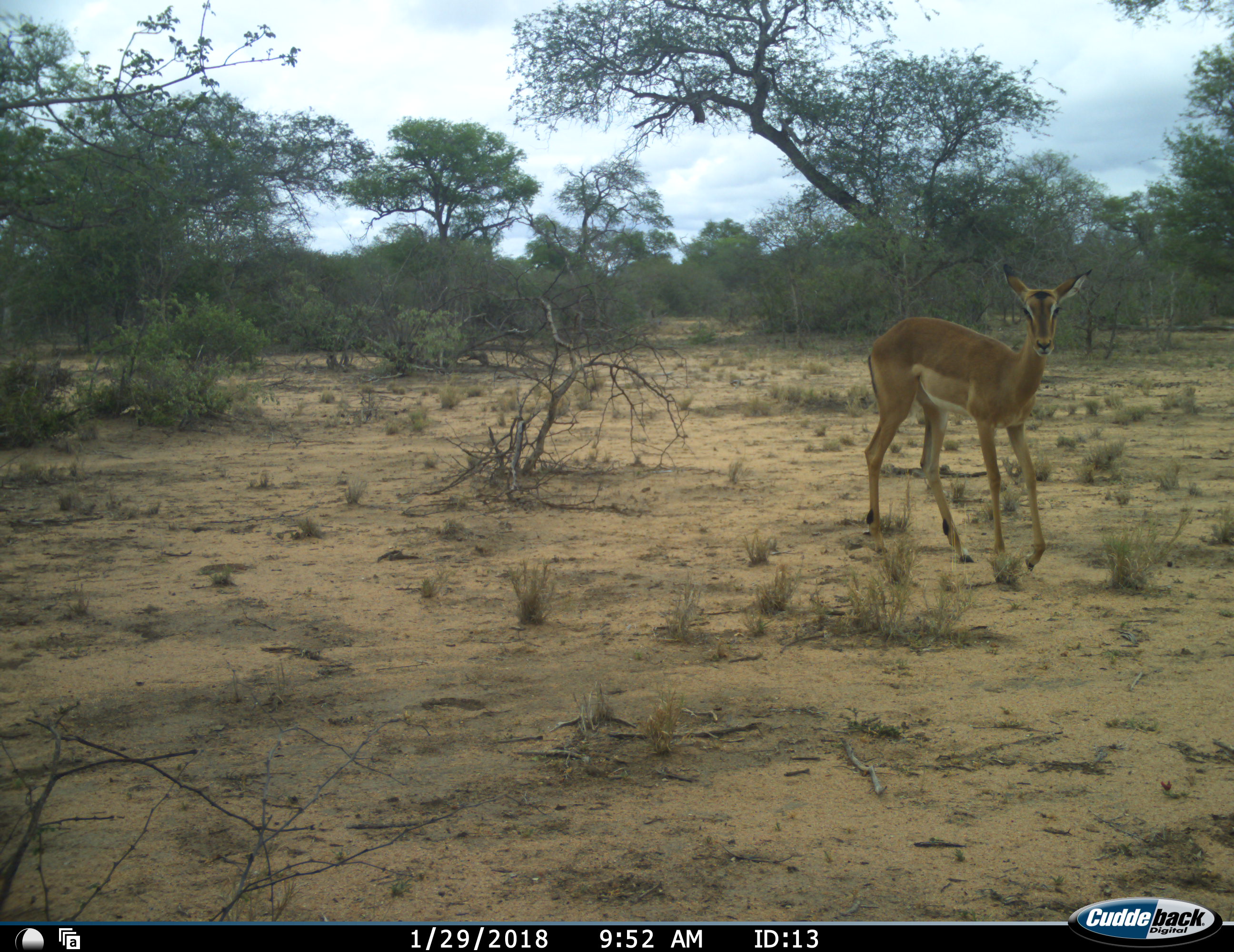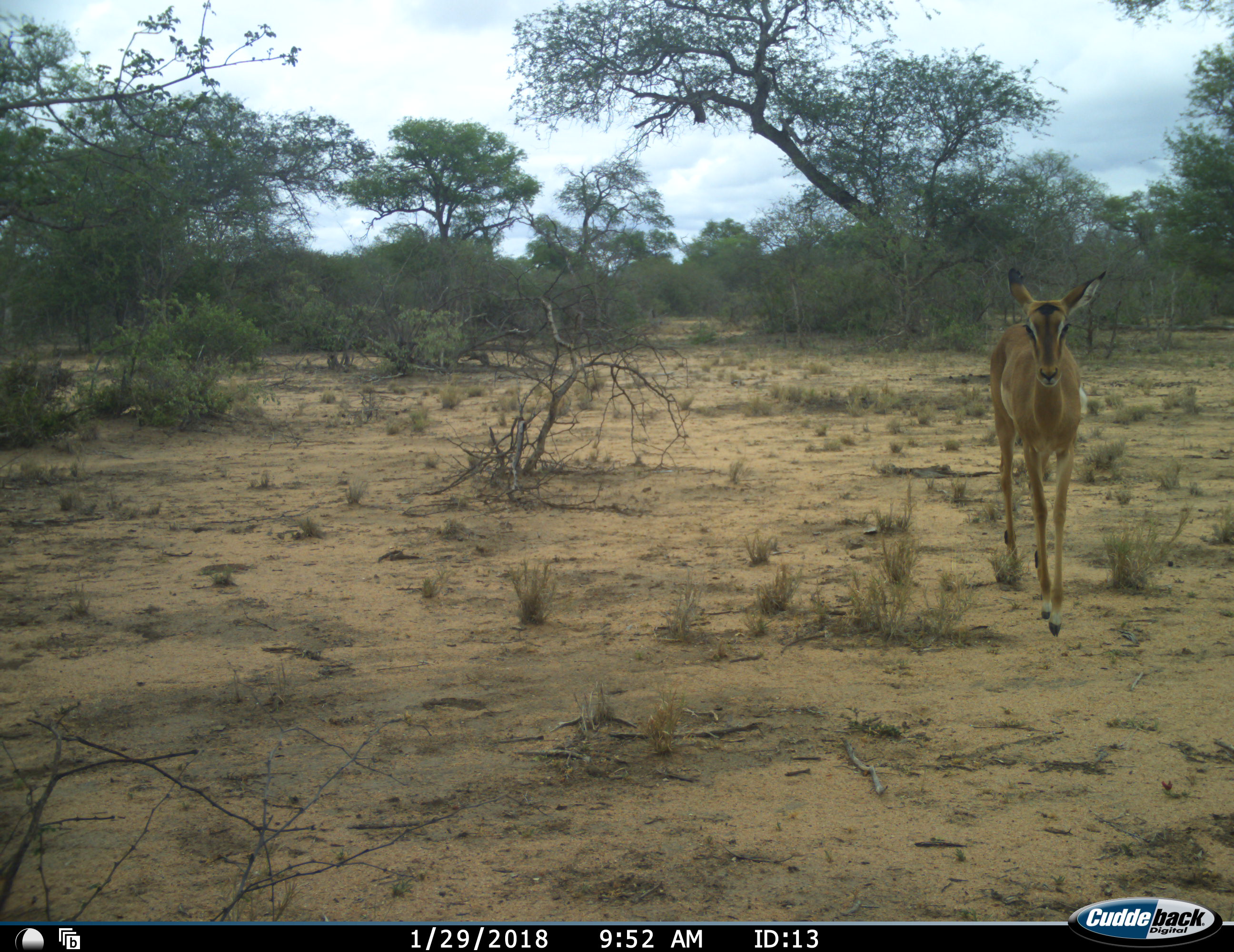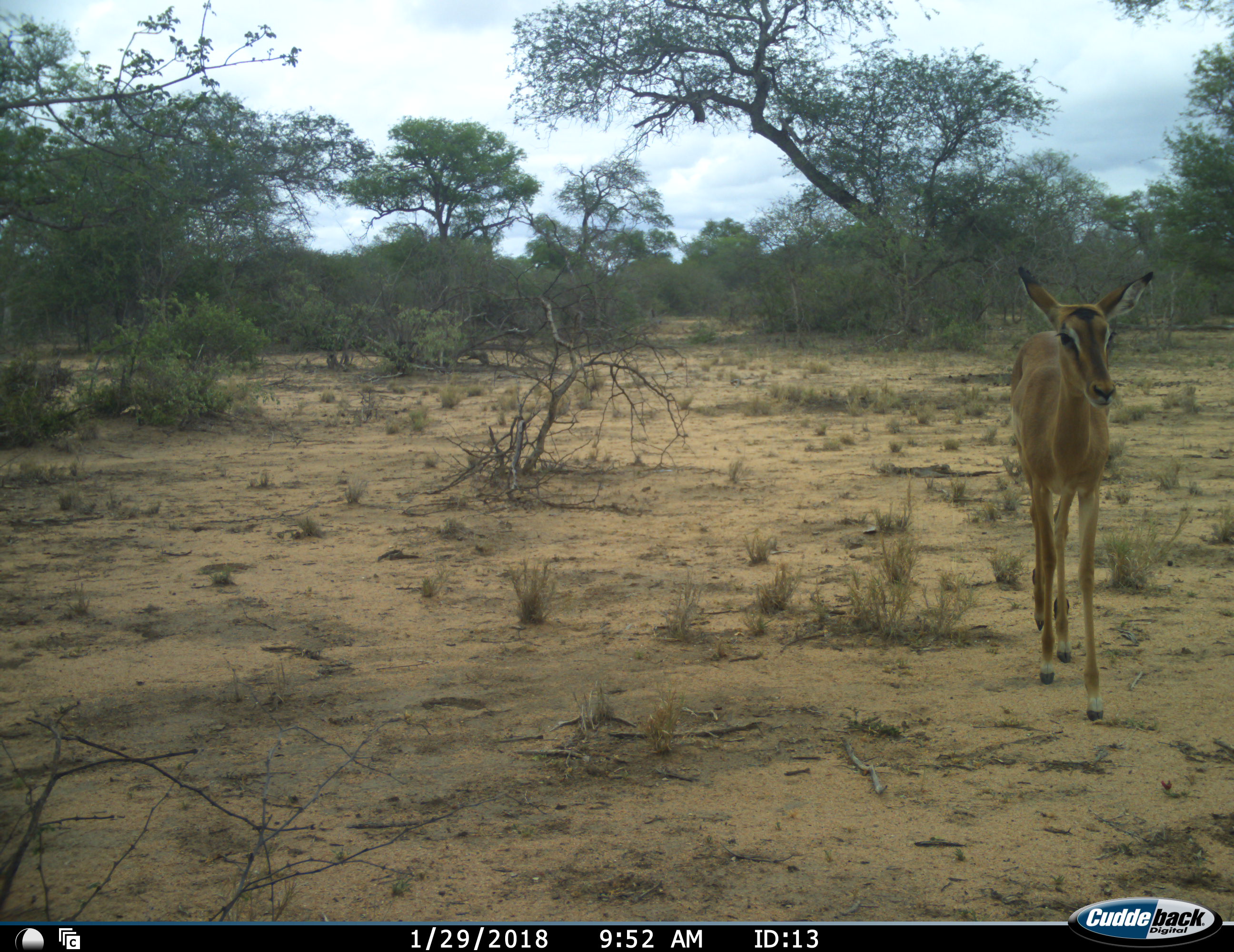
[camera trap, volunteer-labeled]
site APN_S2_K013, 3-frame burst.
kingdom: Animalia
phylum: Chordata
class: Mammalia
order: Artiodactyla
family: Bovidae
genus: Aepyceros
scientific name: Aepyceros melampus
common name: impala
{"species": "impala (Aepyceros melampus)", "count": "1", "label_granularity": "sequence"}